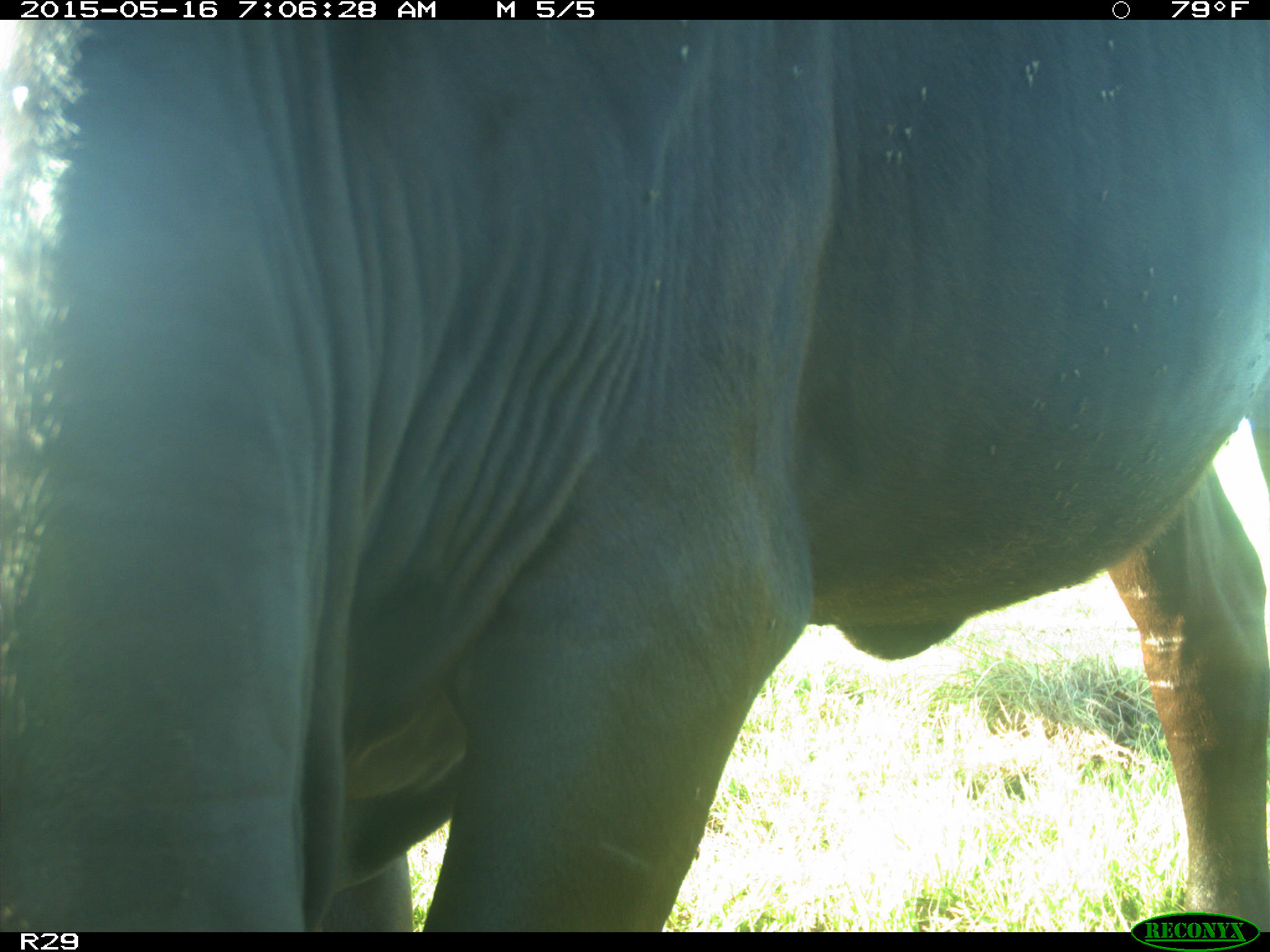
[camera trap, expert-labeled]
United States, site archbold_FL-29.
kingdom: Animalia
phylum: Chordata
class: Mammalia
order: Artiodactyla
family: Bovidae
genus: Bos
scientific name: Bos taurus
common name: domestic cow